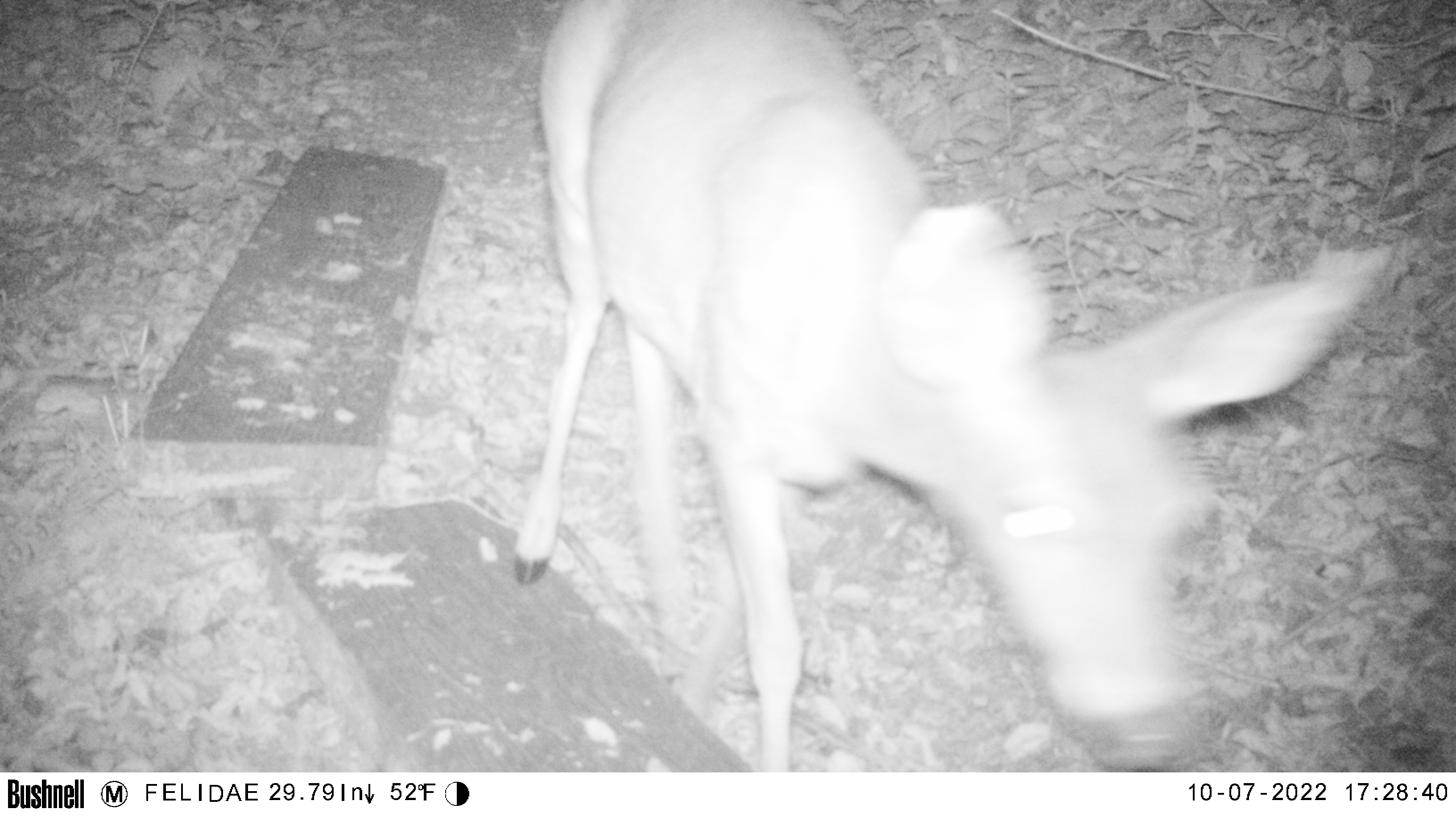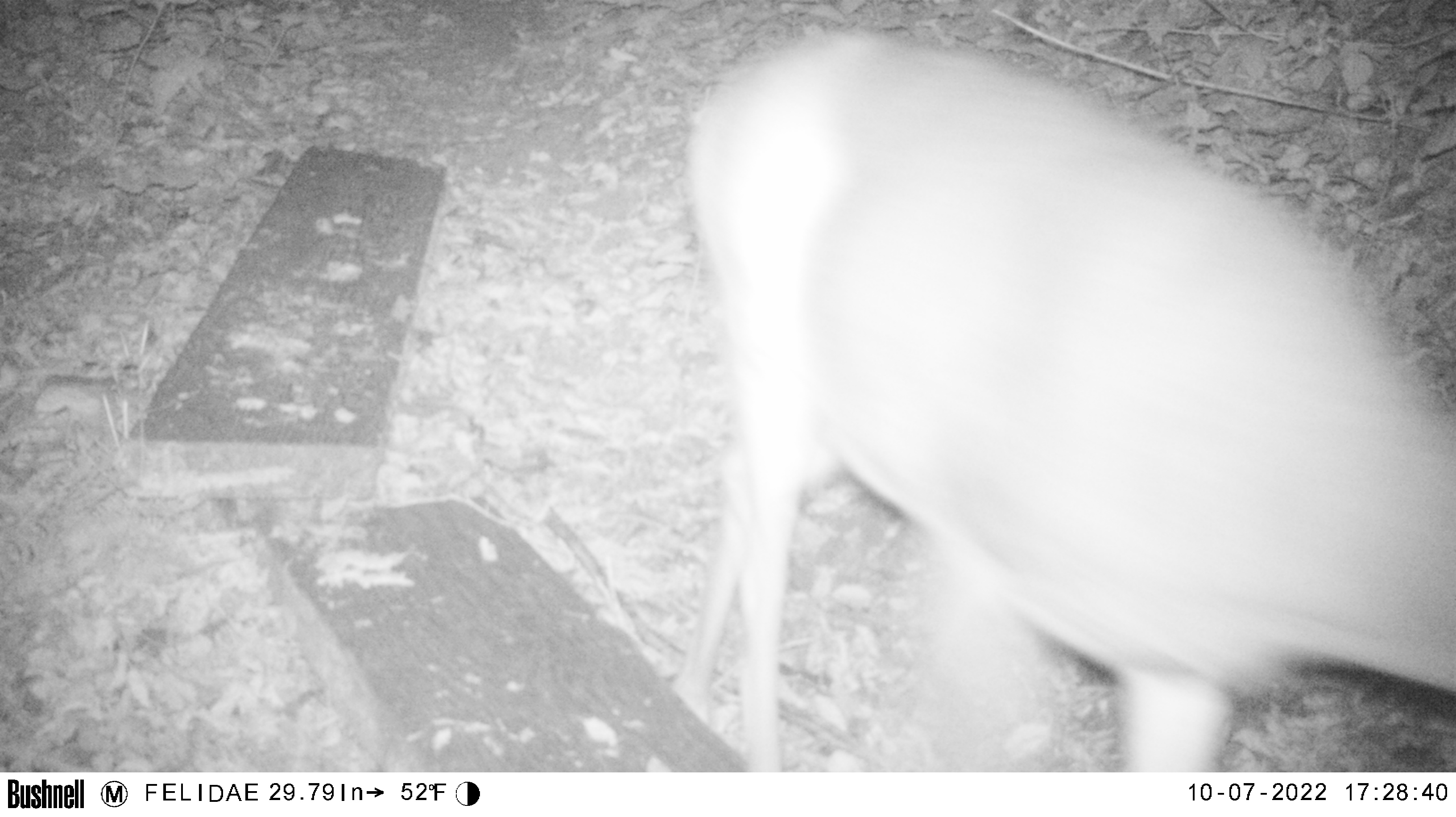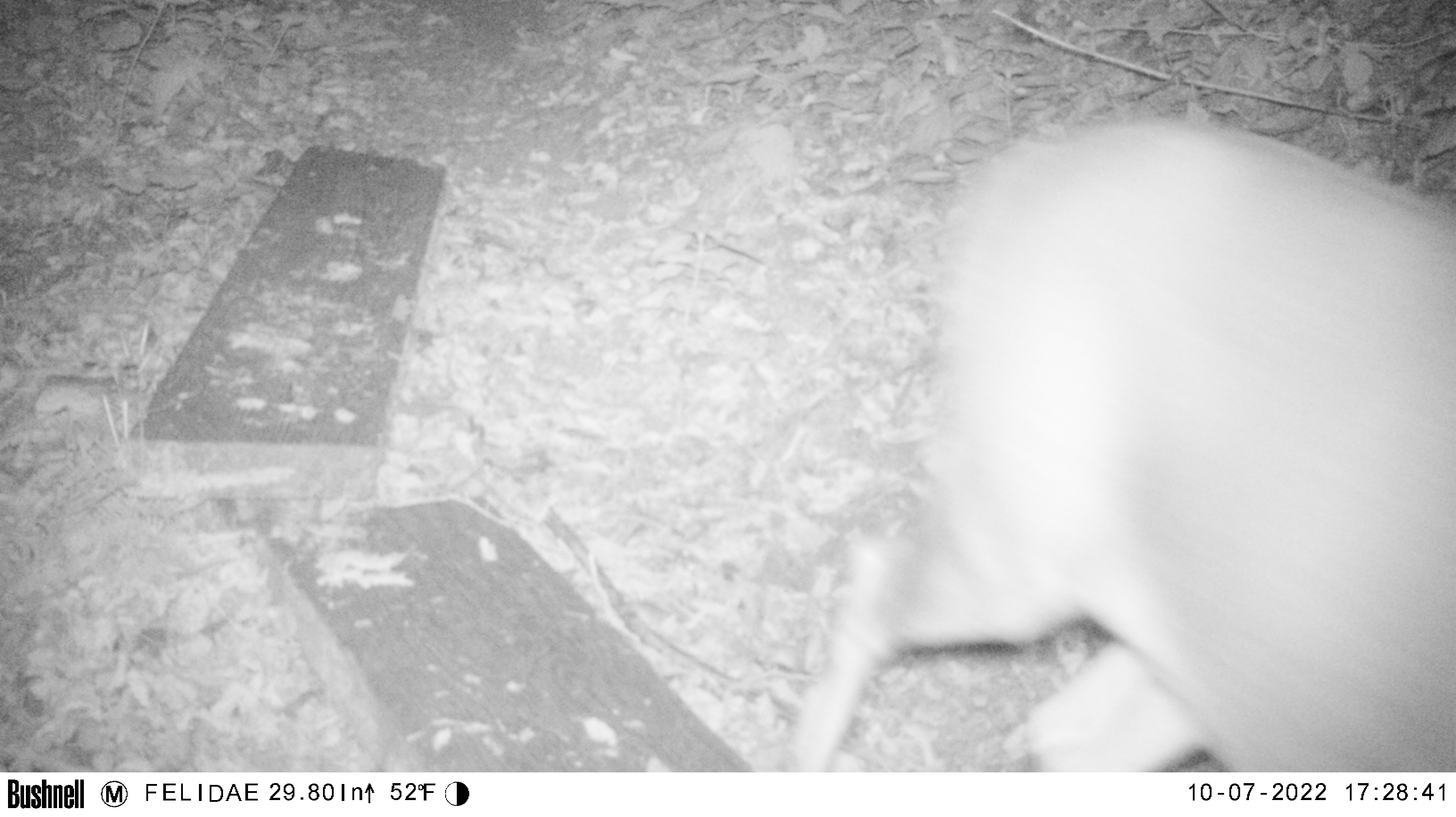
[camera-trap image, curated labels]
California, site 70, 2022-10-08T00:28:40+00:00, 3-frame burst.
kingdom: Animalia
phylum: Chordata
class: Mammalia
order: Artiodactyla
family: Cervidae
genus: Odocoileus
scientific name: Odocoileus hemionus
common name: mule deer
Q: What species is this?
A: Mule deer (Odocoileus hemionus).